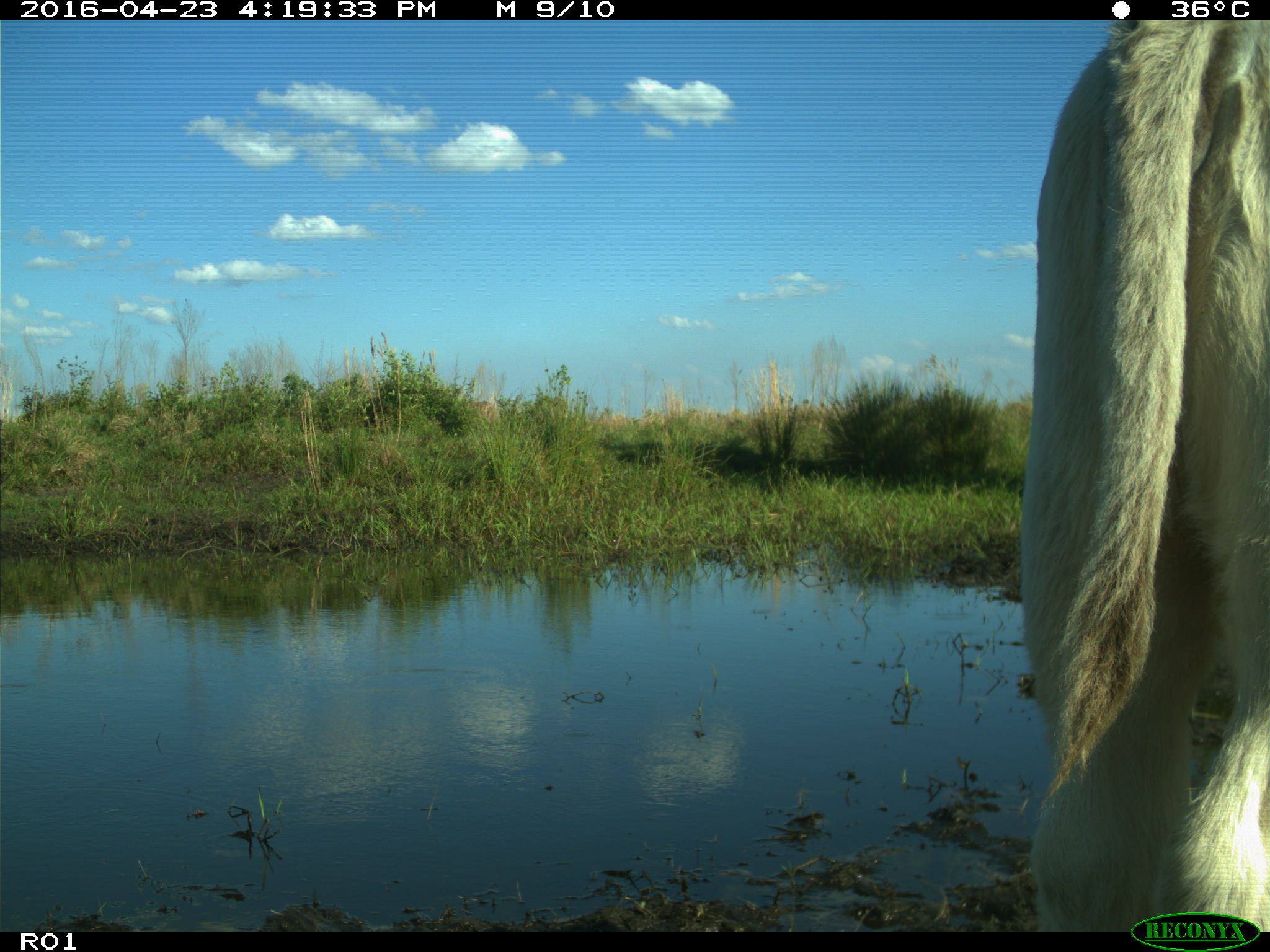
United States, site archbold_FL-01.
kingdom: Animalia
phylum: Chordata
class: Mammalia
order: Artiodactyla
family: Bovidae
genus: Bos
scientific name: Bos taurus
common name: domestic cow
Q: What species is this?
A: Bos taurus (domestic cow).